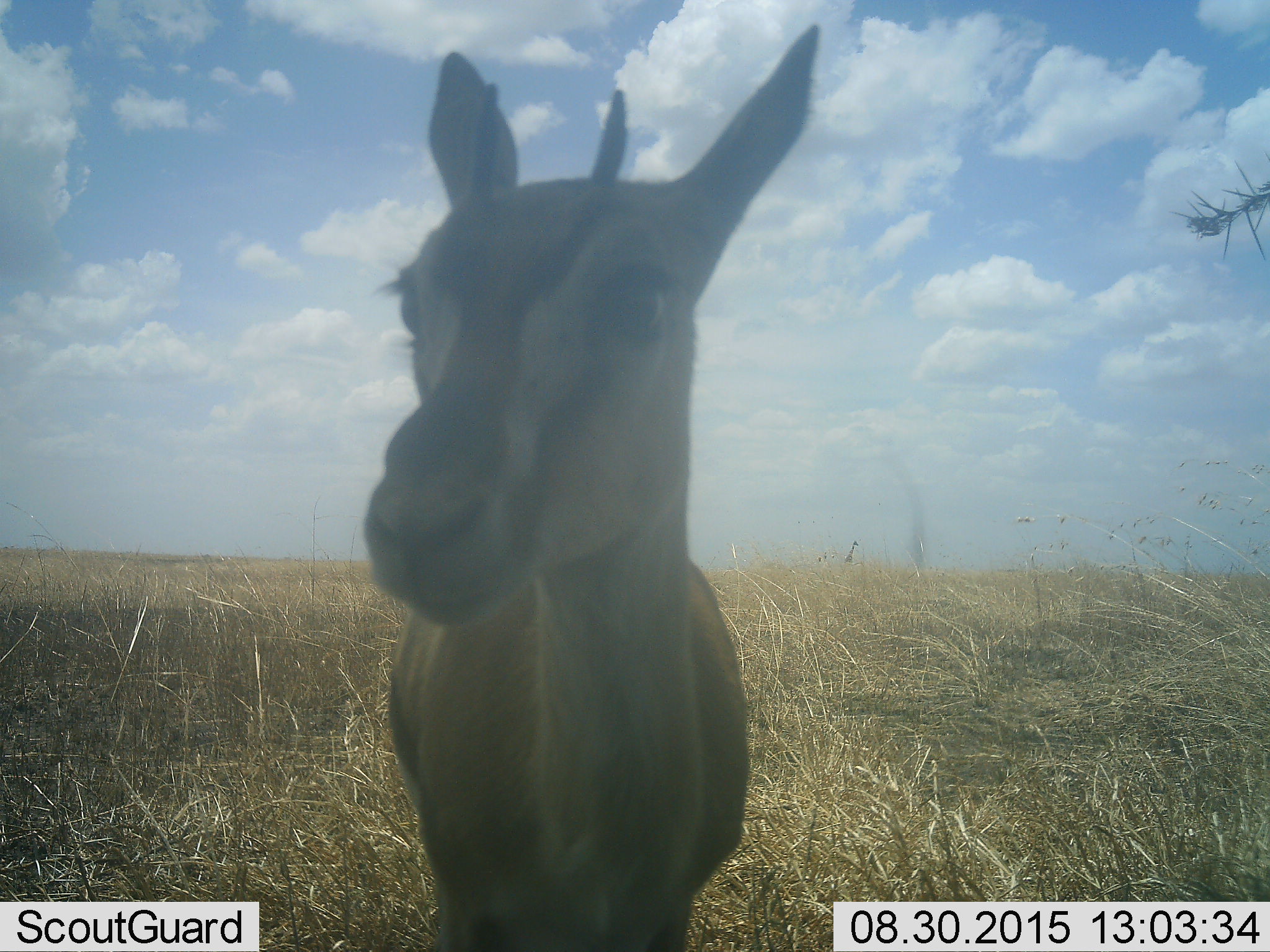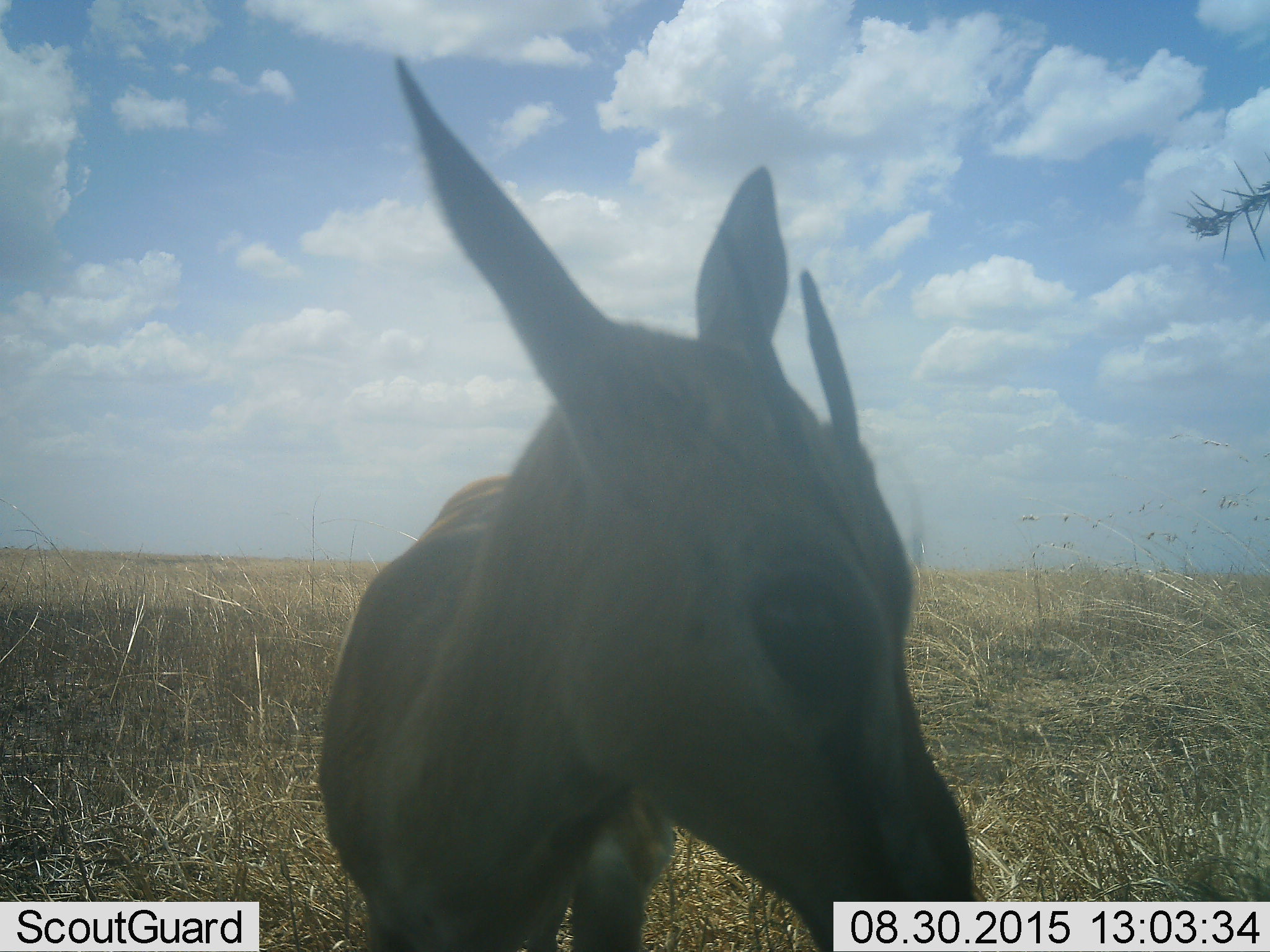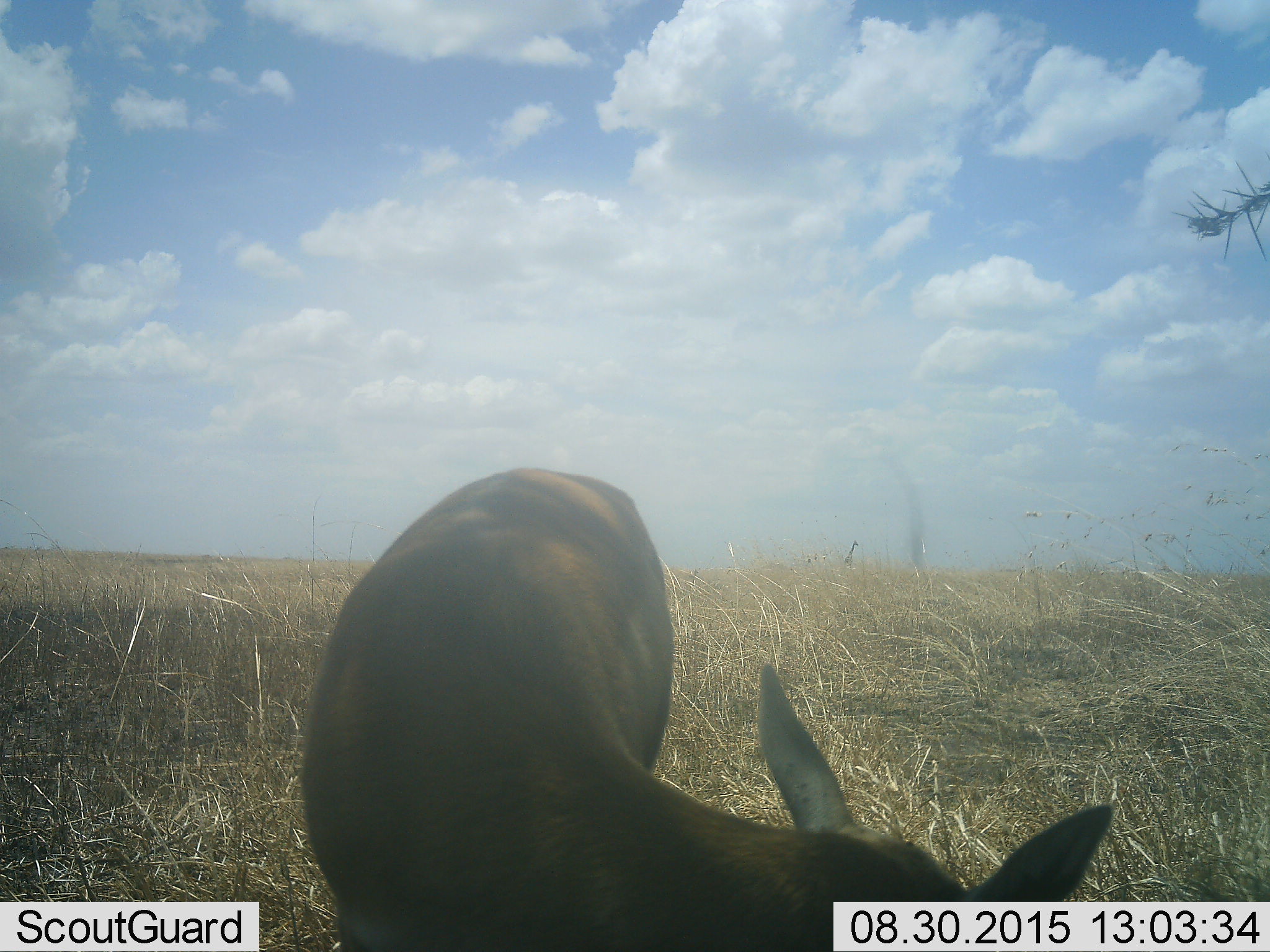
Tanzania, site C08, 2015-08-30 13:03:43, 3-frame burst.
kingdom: Animalia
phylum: Chordata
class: Mammalia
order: Artiodactyla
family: Bovidae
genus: Eudorcas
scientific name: Eudorcas thomsonii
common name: thomson's gazelle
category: gazellethomsons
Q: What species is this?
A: Gazellethomsons (thomson's gazelle) (Eudorcas thomsonii).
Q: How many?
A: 1.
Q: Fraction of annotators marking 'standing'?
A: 85%.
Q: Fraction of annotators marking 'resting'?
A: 0%.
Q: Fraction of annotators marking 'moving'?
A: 15%.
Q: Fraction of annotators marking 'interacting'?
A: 8%.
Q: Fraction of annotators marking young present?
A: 8%.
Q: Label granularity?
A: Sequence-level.